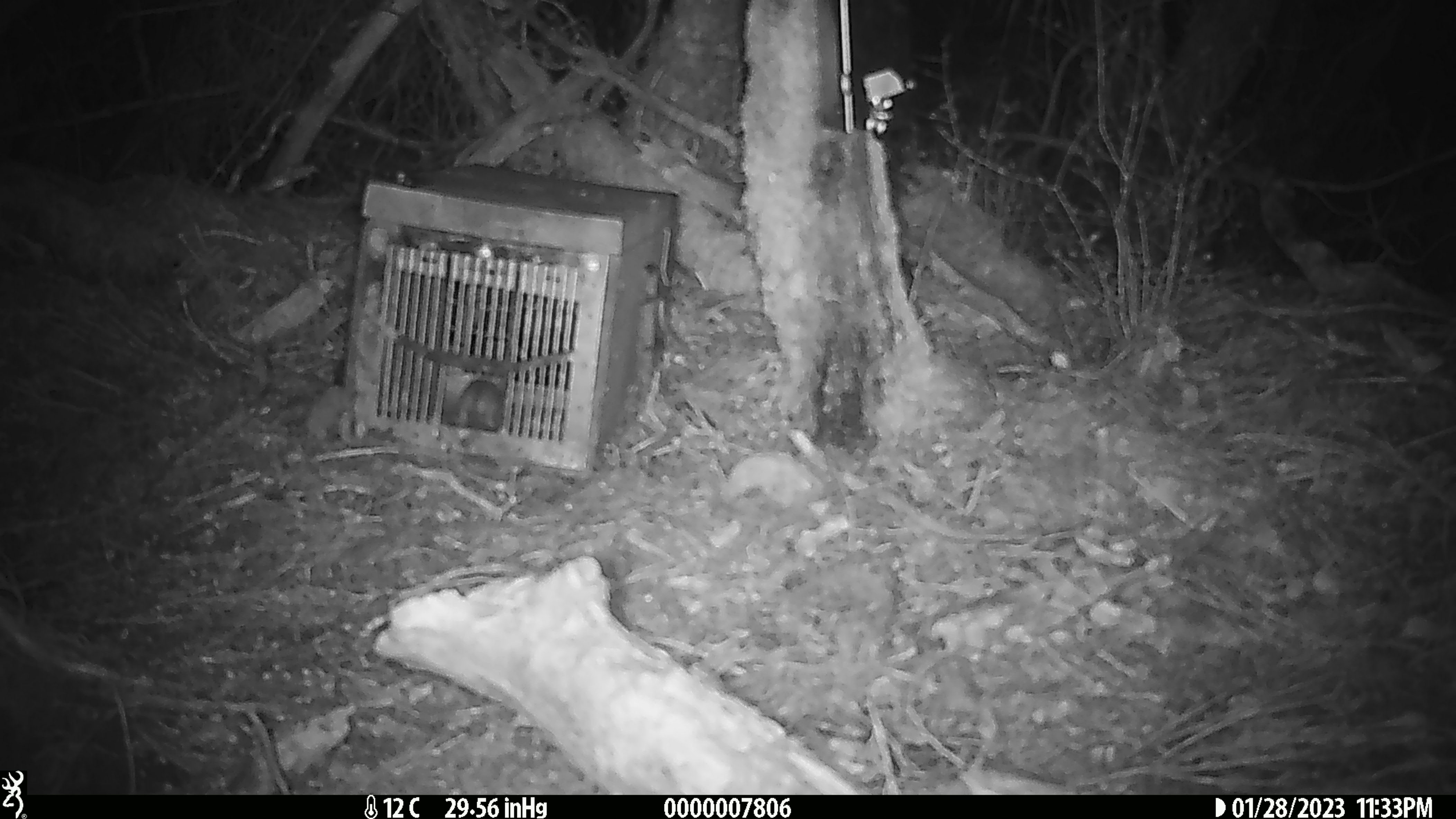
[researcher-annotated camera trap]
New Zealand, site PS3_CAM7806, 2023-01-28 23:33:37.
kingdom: Animalia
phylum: Chordata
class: Mammalia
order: Rodentia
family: Muridae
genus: Mus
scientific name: Mus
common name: mouse